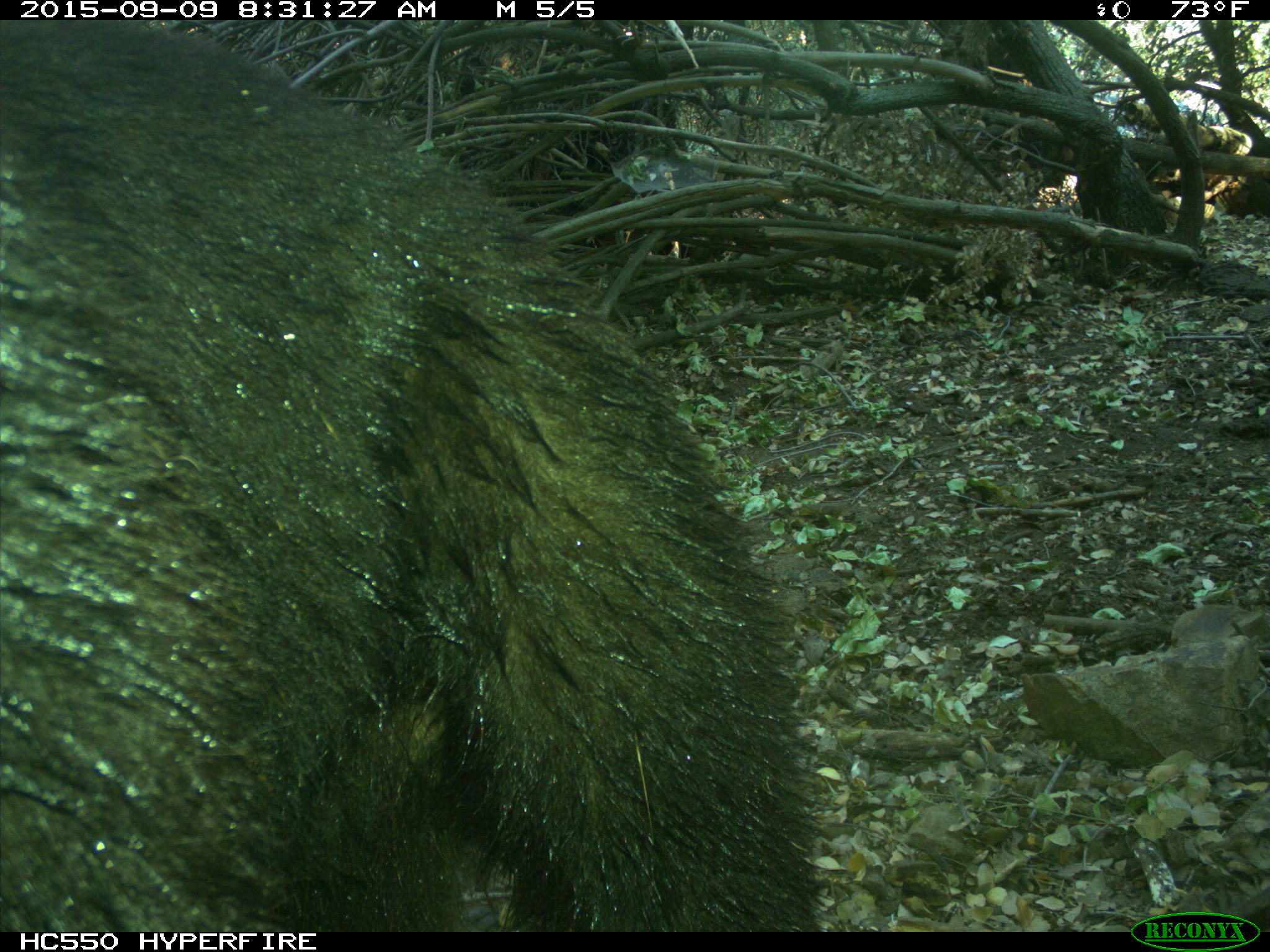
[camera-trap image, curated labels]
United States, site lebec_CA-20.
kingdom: Animalia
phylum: Chordata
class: Mammalia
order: Carnivora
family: Ursidae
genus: Ursus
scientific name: Ursus americanus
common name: american black bear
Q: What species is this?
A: Ursus americanus (american black bear).